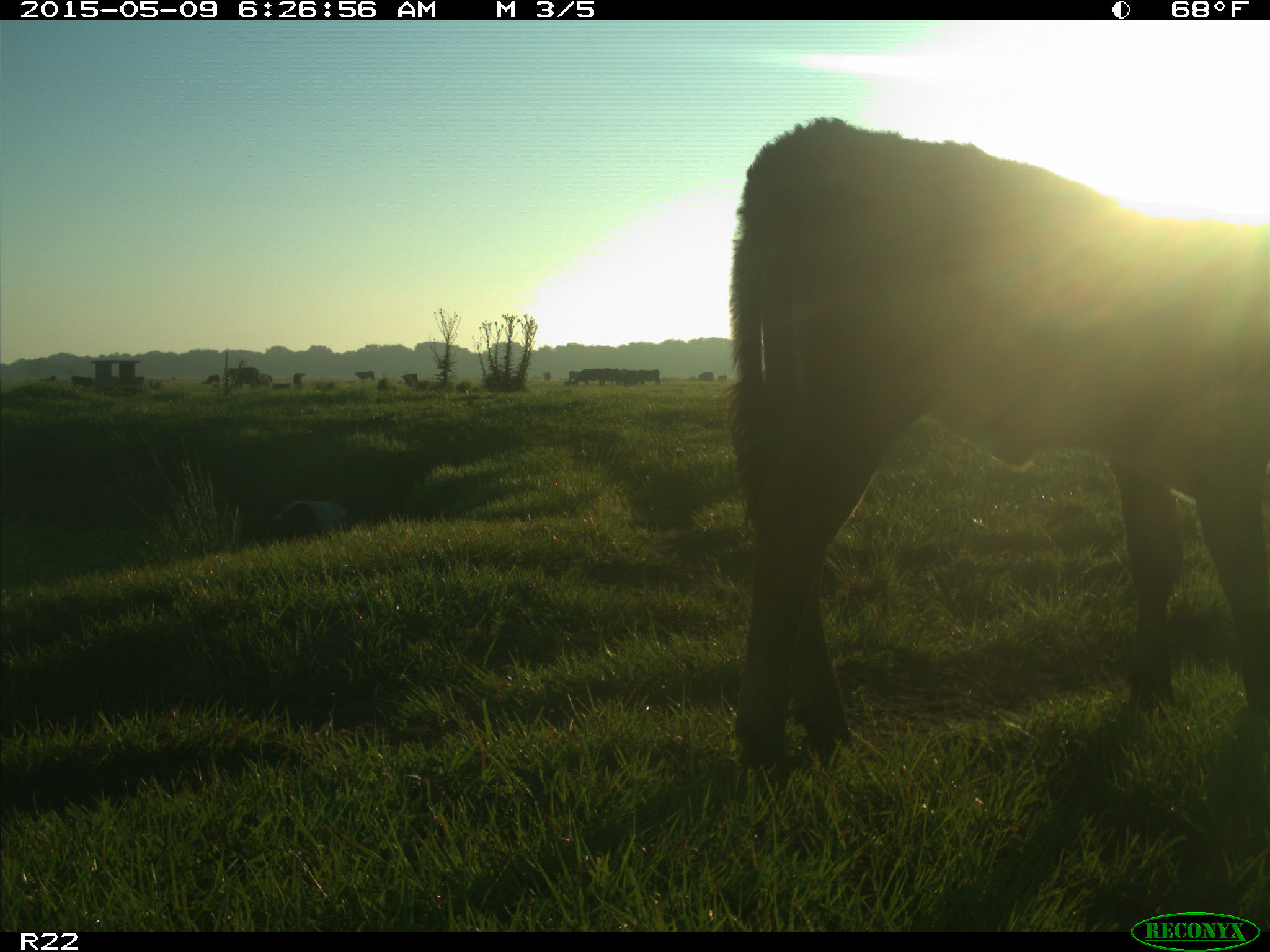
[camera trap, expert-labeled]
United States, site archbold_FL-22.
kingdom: Animalia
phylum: Chordata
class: Mammalia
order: Artiodactyla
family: Bovidae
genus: Bos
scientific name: Bos taurus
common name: domestic cow